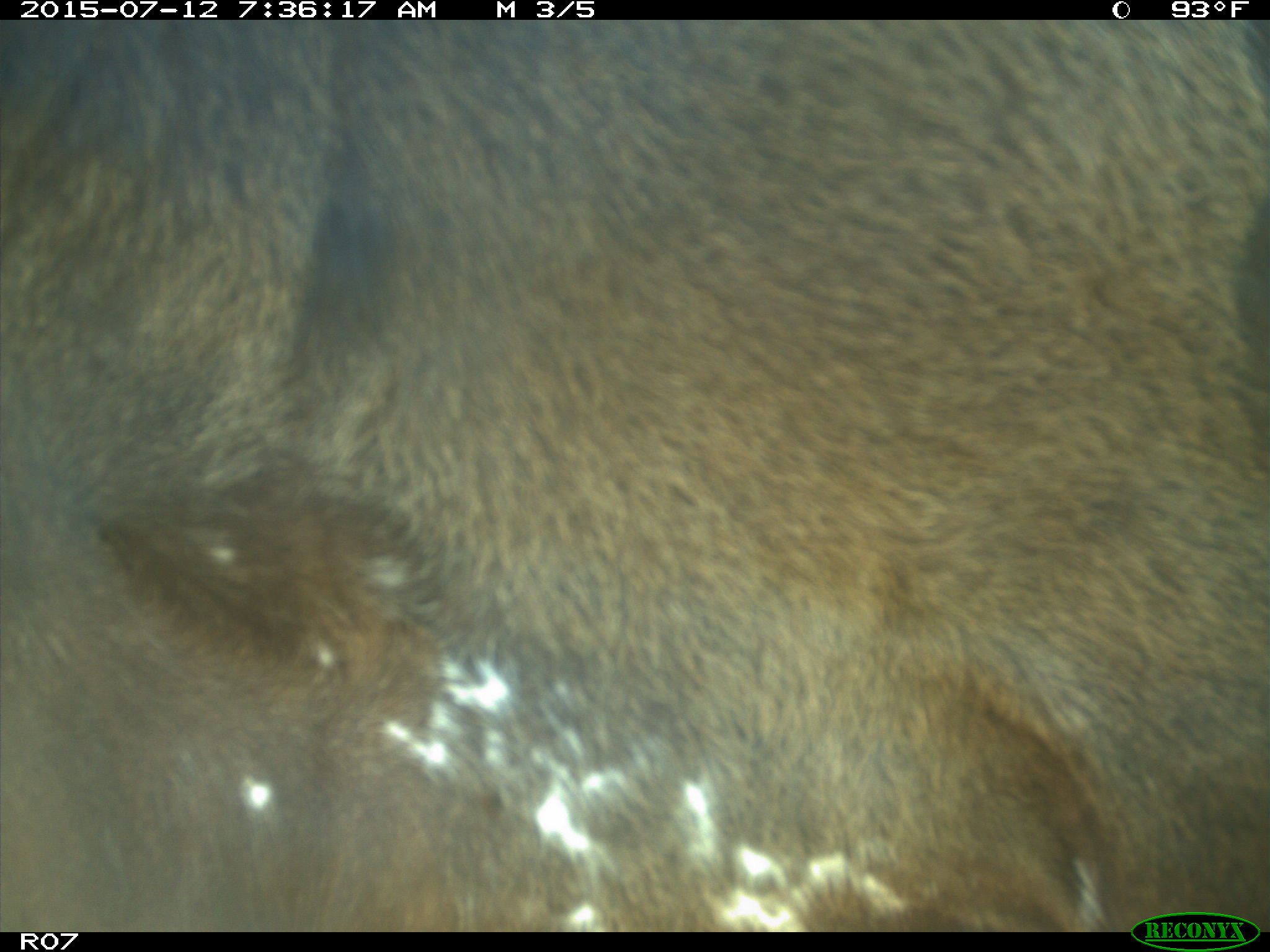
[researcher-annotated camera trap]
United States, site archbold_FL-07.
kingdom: Animalia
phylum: Chordata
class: Mammalia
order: Artiodactyla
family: Bovidae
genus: Bos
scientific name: Bos taurus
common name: domestic cow